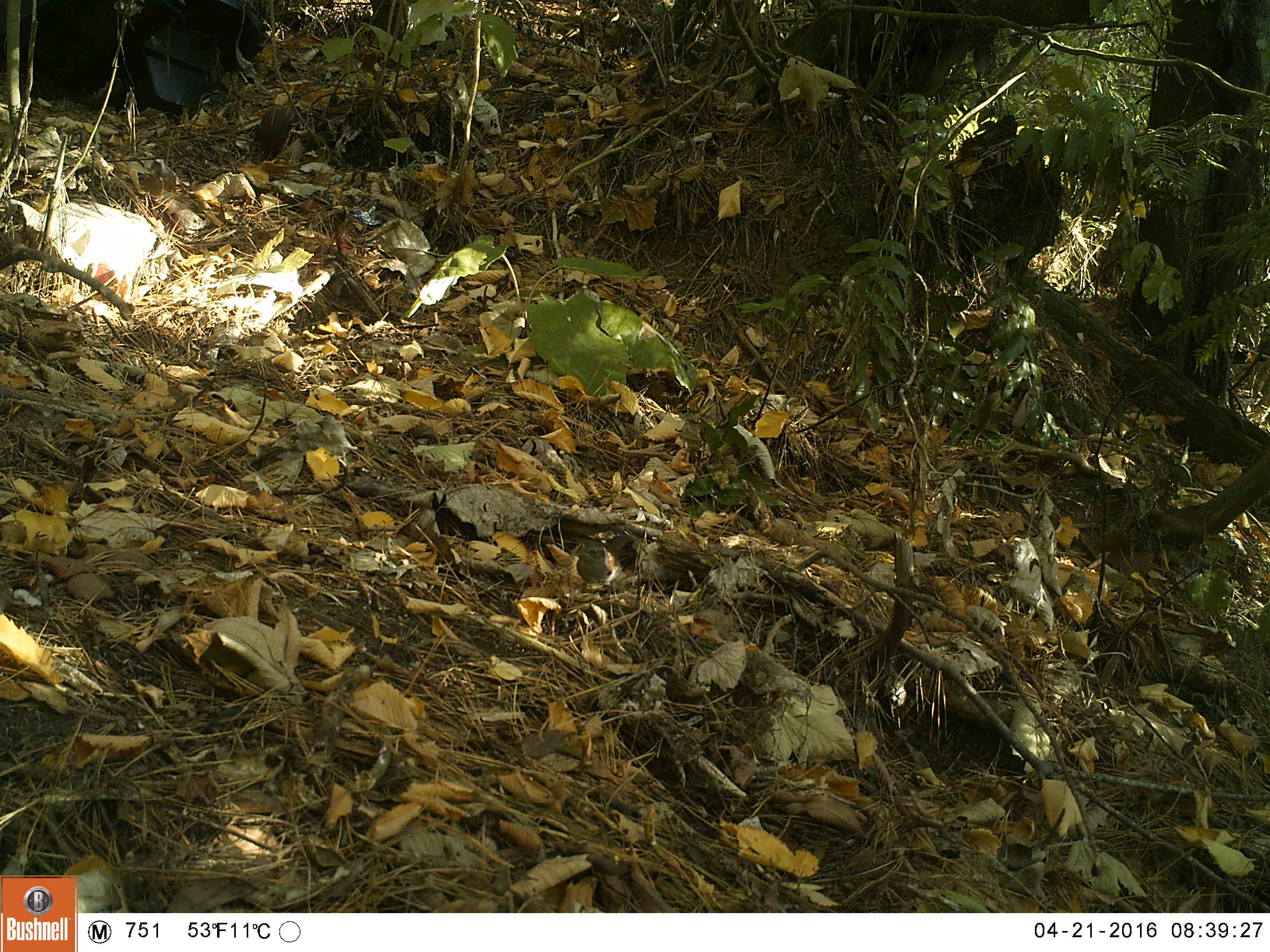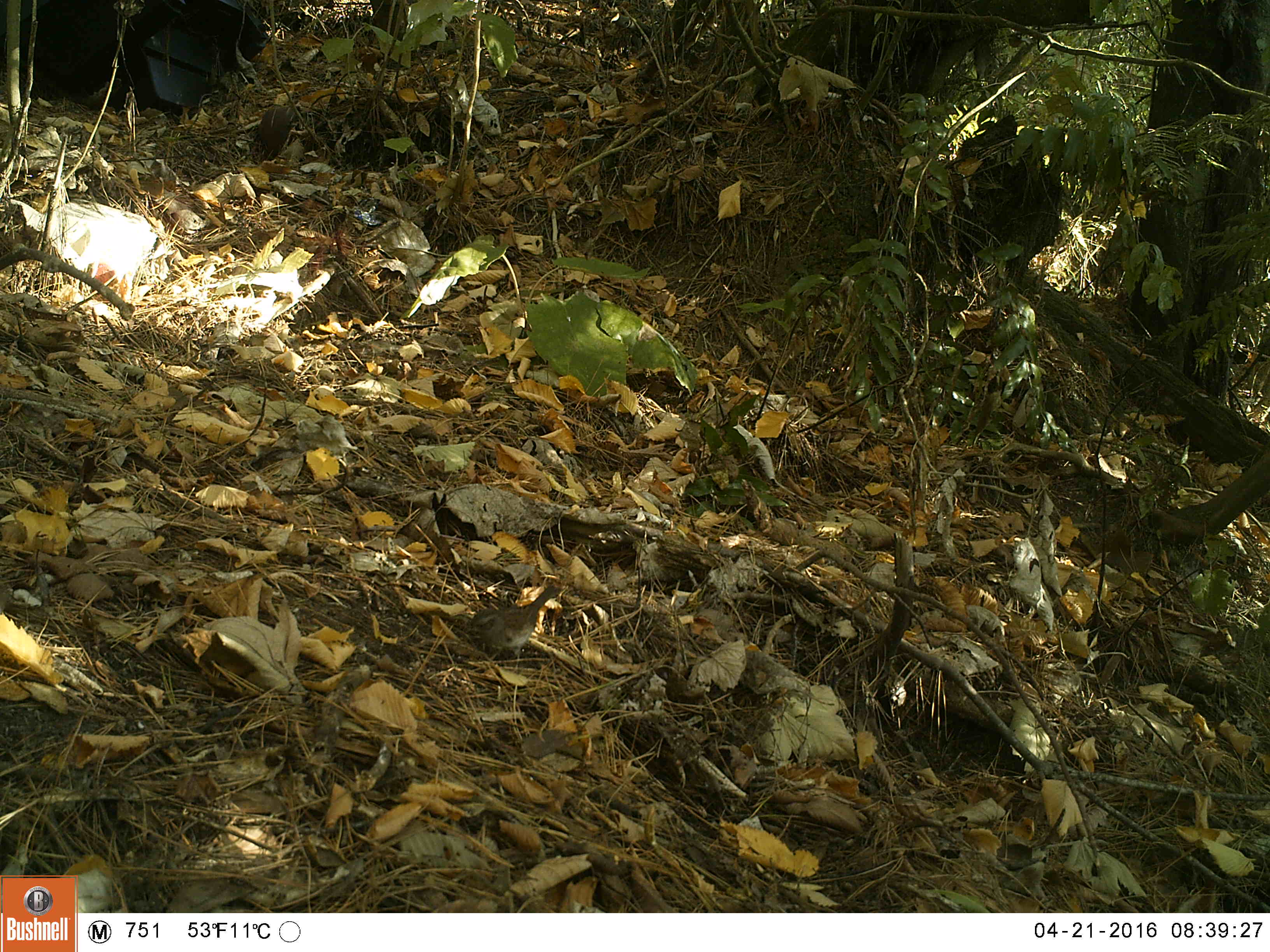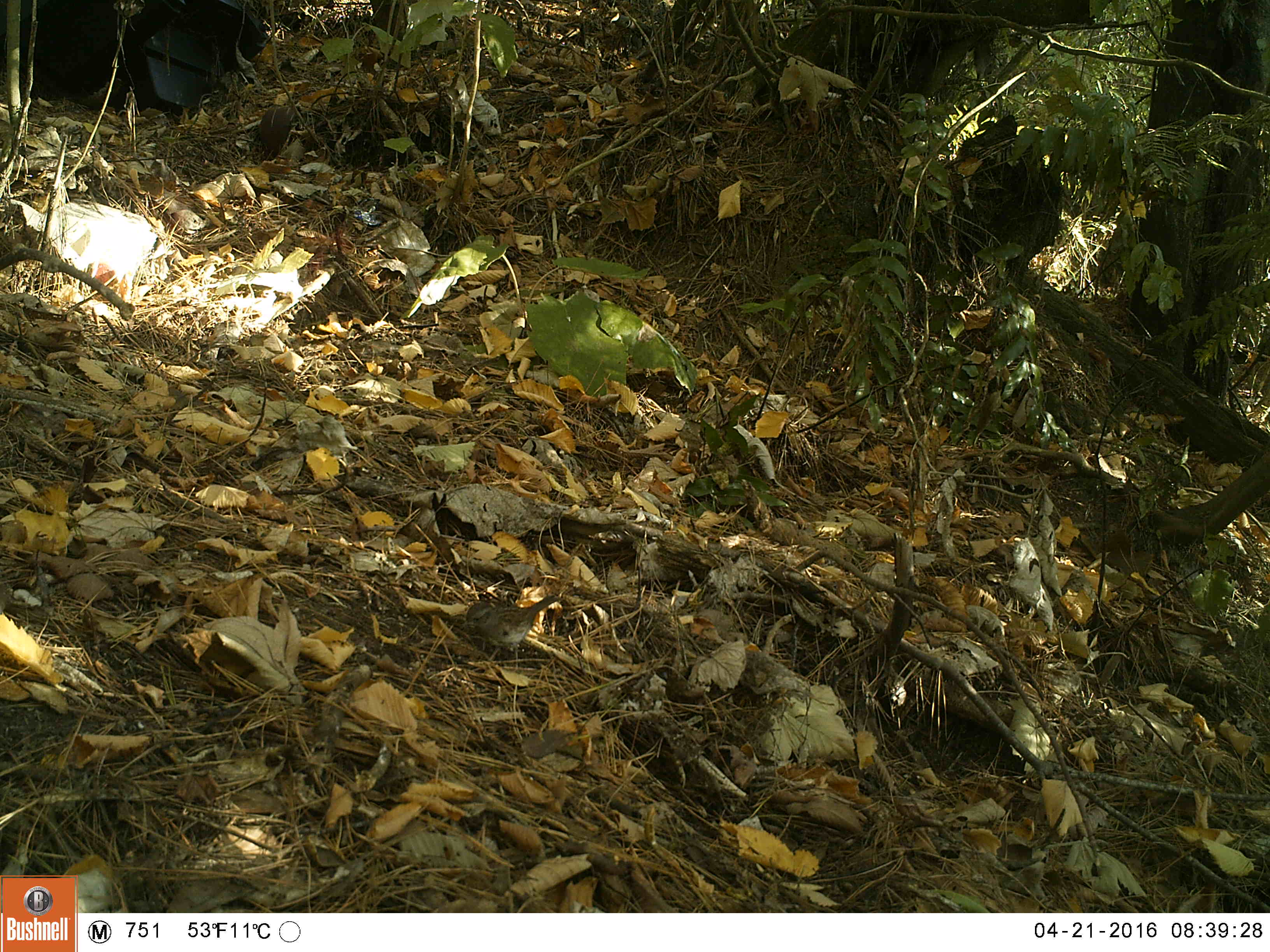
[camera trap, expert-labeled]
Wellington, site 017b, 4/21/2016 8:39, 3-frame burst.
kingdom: Animalia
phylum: Chordata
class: Aves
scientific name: Aves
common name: bird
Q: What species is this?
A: Bird (Aves).